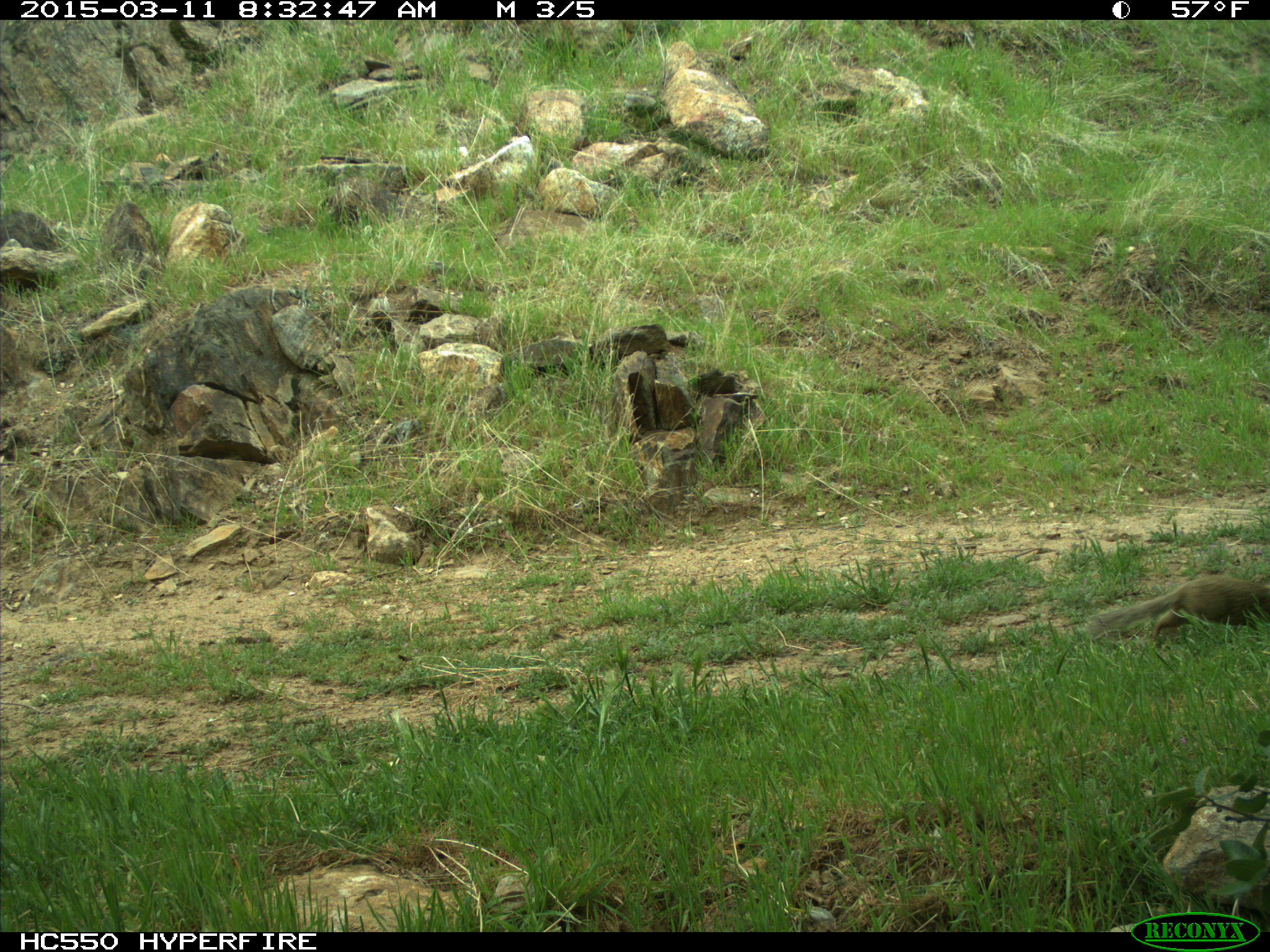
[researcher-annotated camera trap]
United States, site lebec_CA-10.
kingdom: Animalia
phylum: Chordata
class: Mammalia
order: Rodentia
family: Sciuridae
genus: Otospermophilus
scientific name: Otospermophilus beecheyi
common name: california ground squirrel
Otospermophilus beecheyi (california ground squirrel).